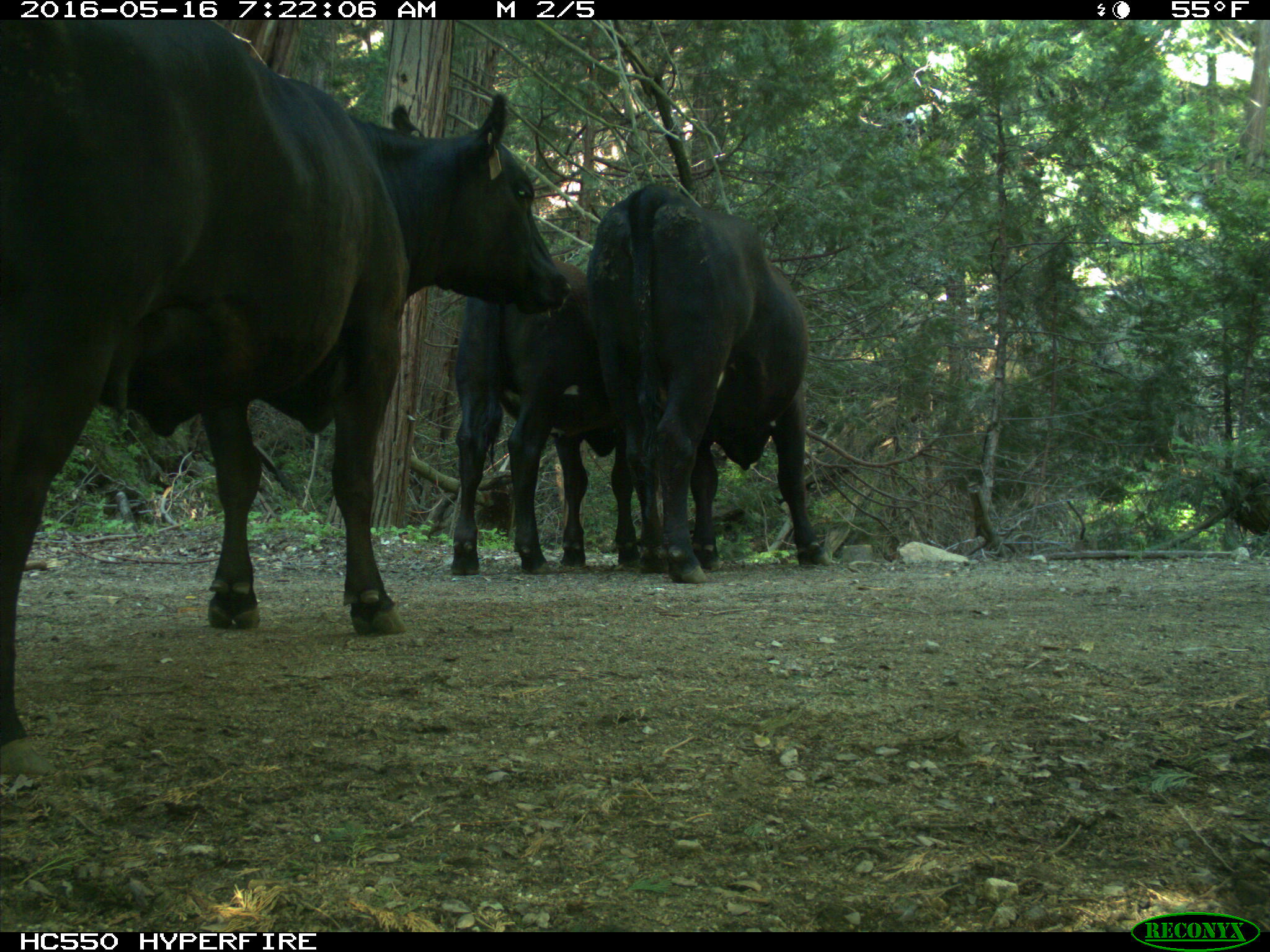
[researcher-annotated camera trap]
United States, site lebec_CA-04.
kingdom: Animalia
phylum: Chordata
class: Mammalia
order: Artiodactyla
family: Bovidae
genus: Bos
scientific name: Bos taurus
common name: domestic cow